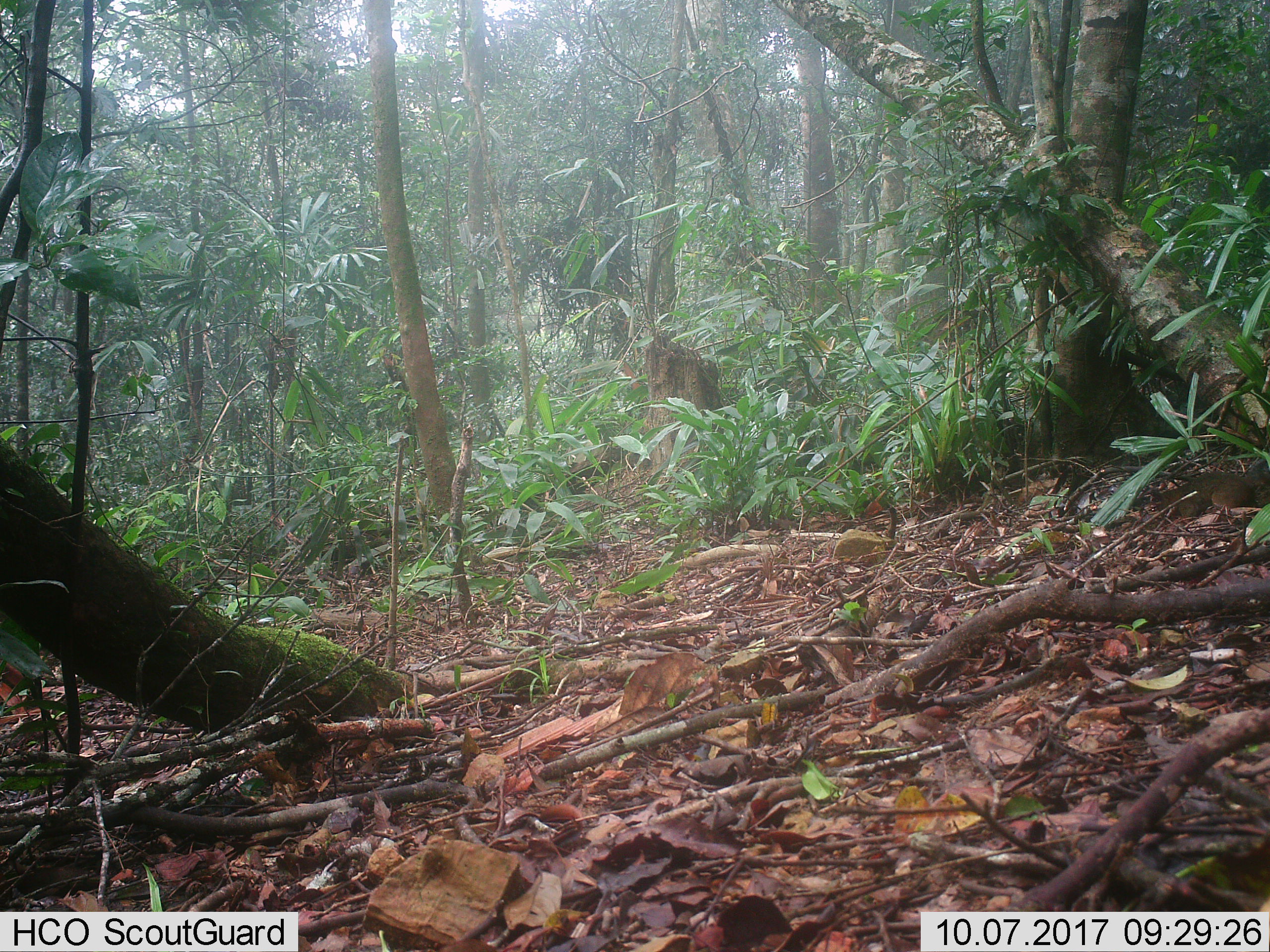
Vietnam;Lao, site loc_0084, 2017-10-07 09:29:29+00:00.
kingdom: Animalia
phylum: Chordata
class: Mammalia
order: Rodentia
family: Sciuridae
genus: Dremomys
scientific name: Dremomys rufigenis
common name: red-cheeked squirrel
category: red cheeked squirrel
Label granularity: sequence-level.